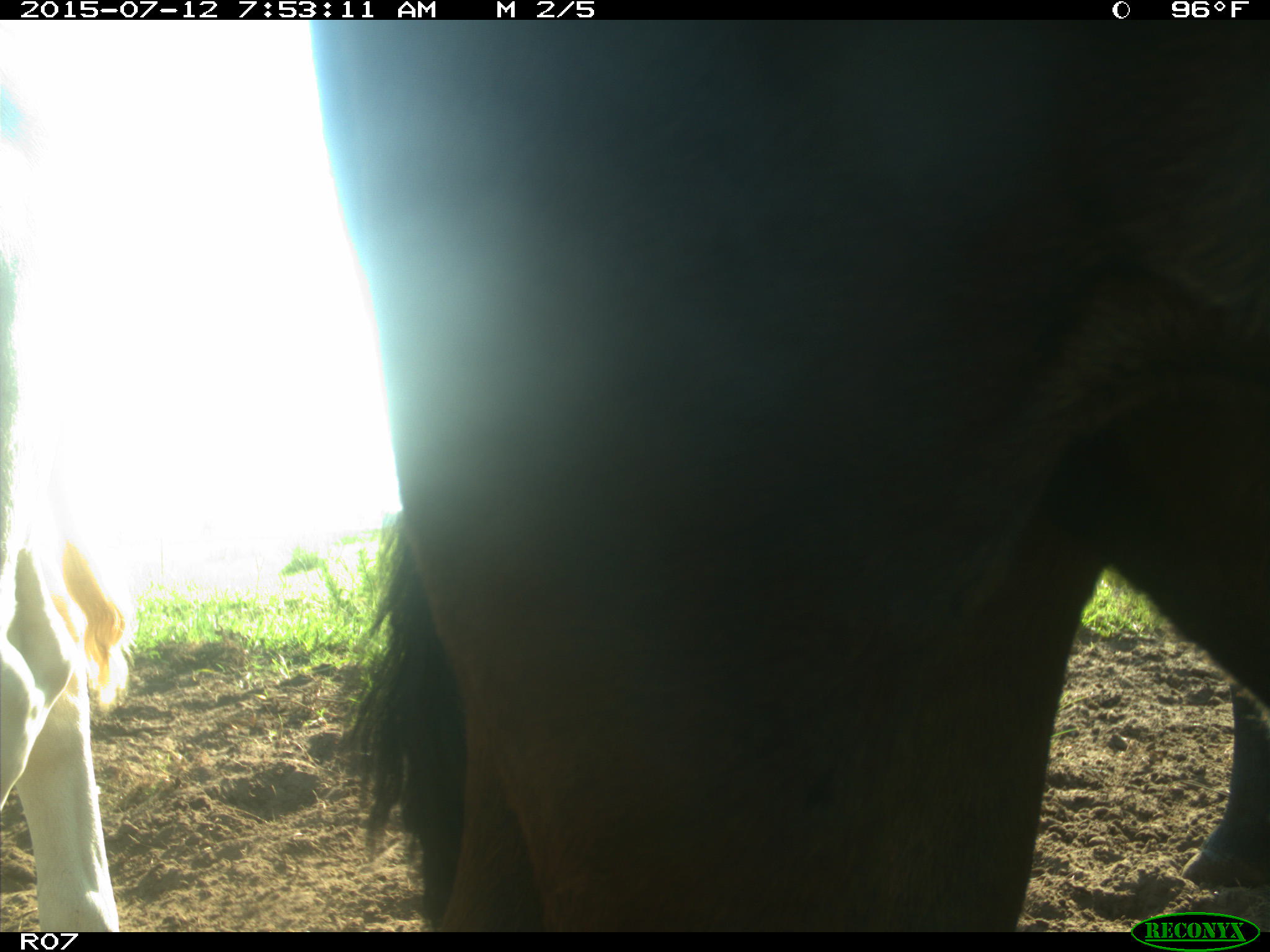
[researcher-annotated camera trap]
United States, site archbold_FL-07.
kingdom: Animalia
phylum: Chordata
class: Mammalia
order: Artiodactyla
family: Bovidae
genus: Bos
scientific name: Bos taurus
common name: domestic cow